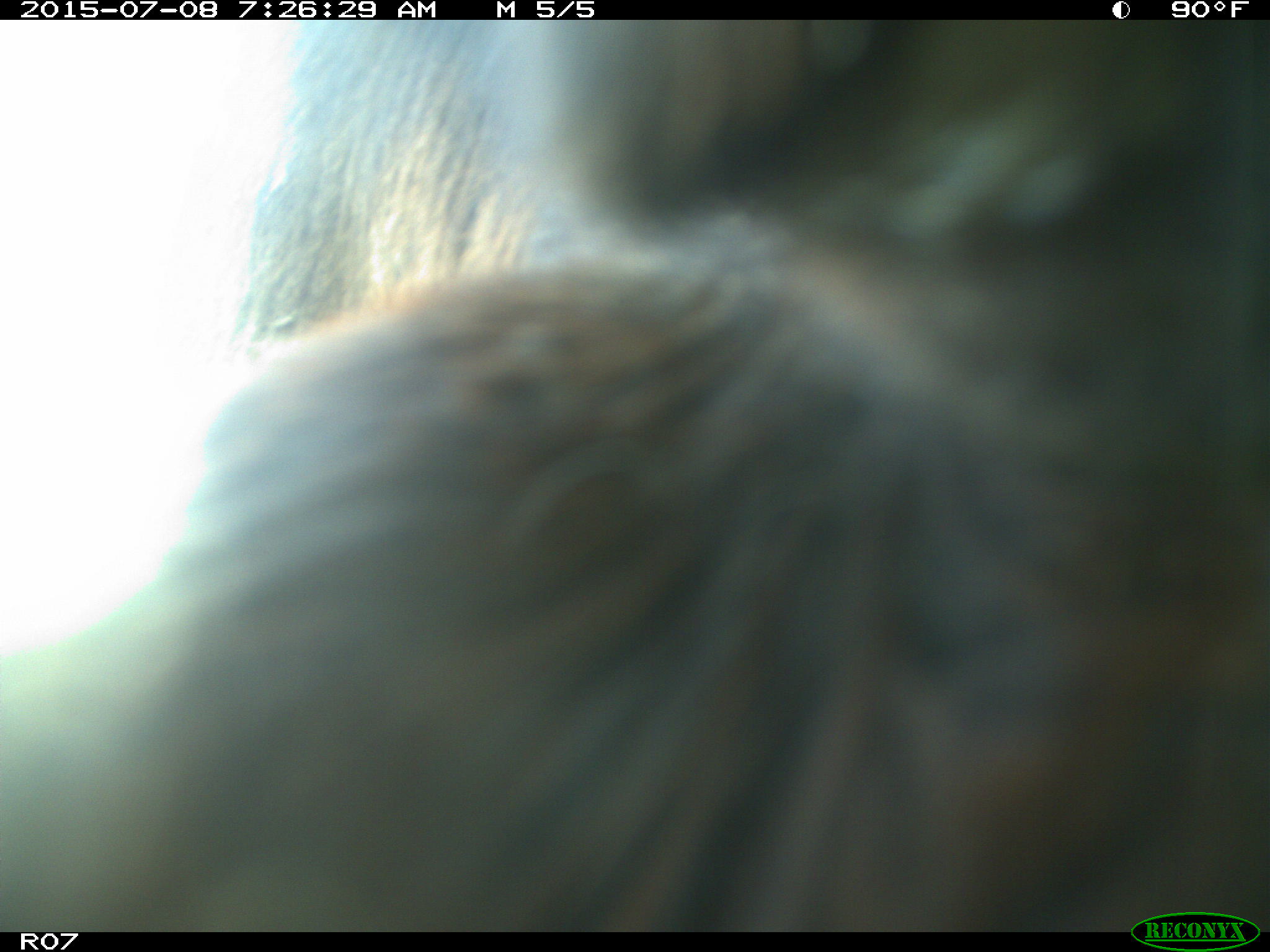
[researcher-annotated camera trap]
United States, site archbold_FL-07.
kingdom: Animalia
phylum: Chordata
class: Mammalia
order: Artiodactyla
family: Bovidae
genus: Bos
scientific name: Bos taurus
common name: domestic cow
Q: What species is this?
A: Bos taurus (domestic cow).